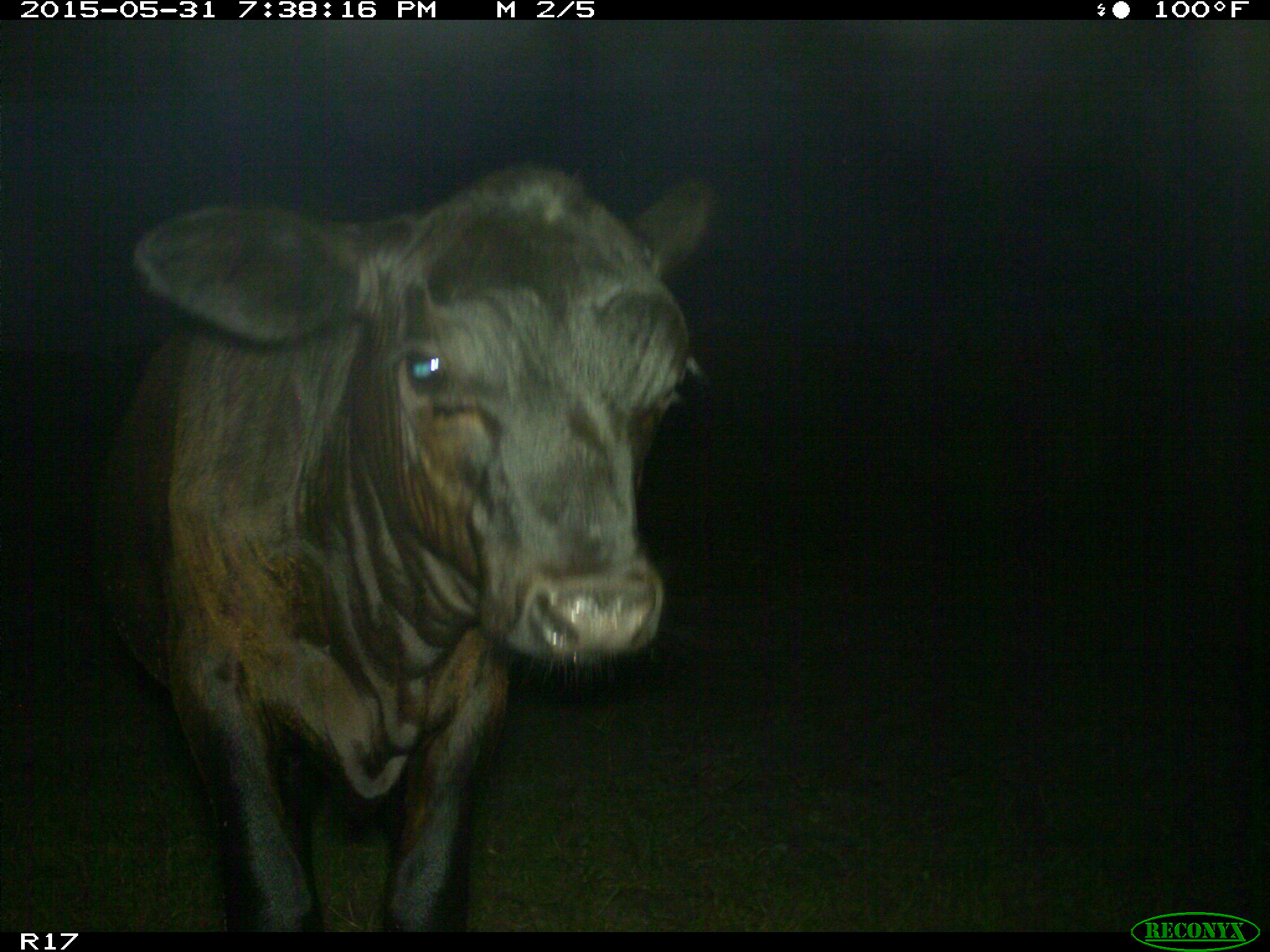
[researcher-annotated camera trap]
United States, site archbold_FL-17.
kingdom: Animalia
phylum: Chordata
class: Mammalia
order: Artiodactyla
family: Bovidae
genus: Bos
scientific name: Bos taurus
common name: domestic cow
Bos taurus (domestic cow).